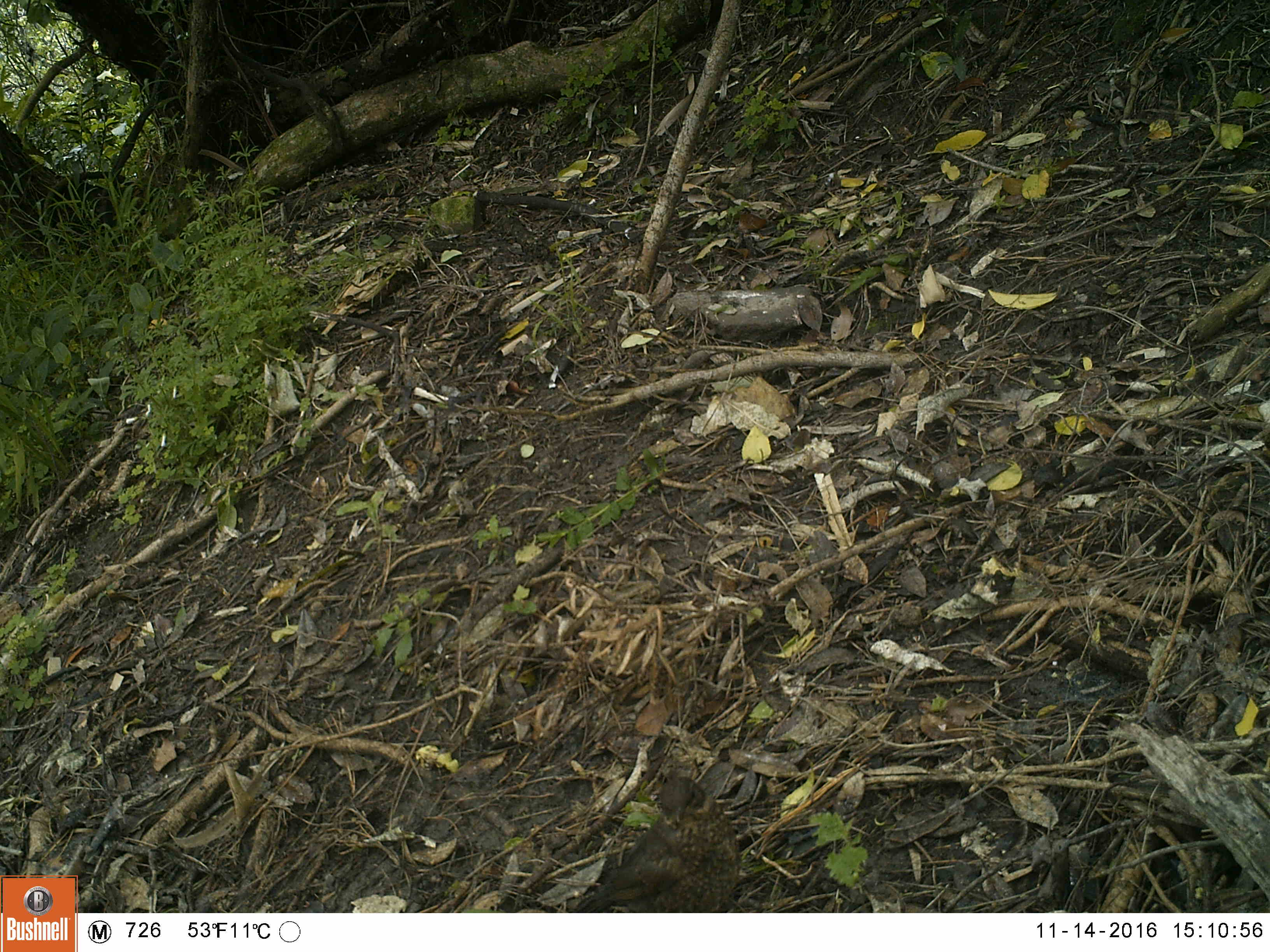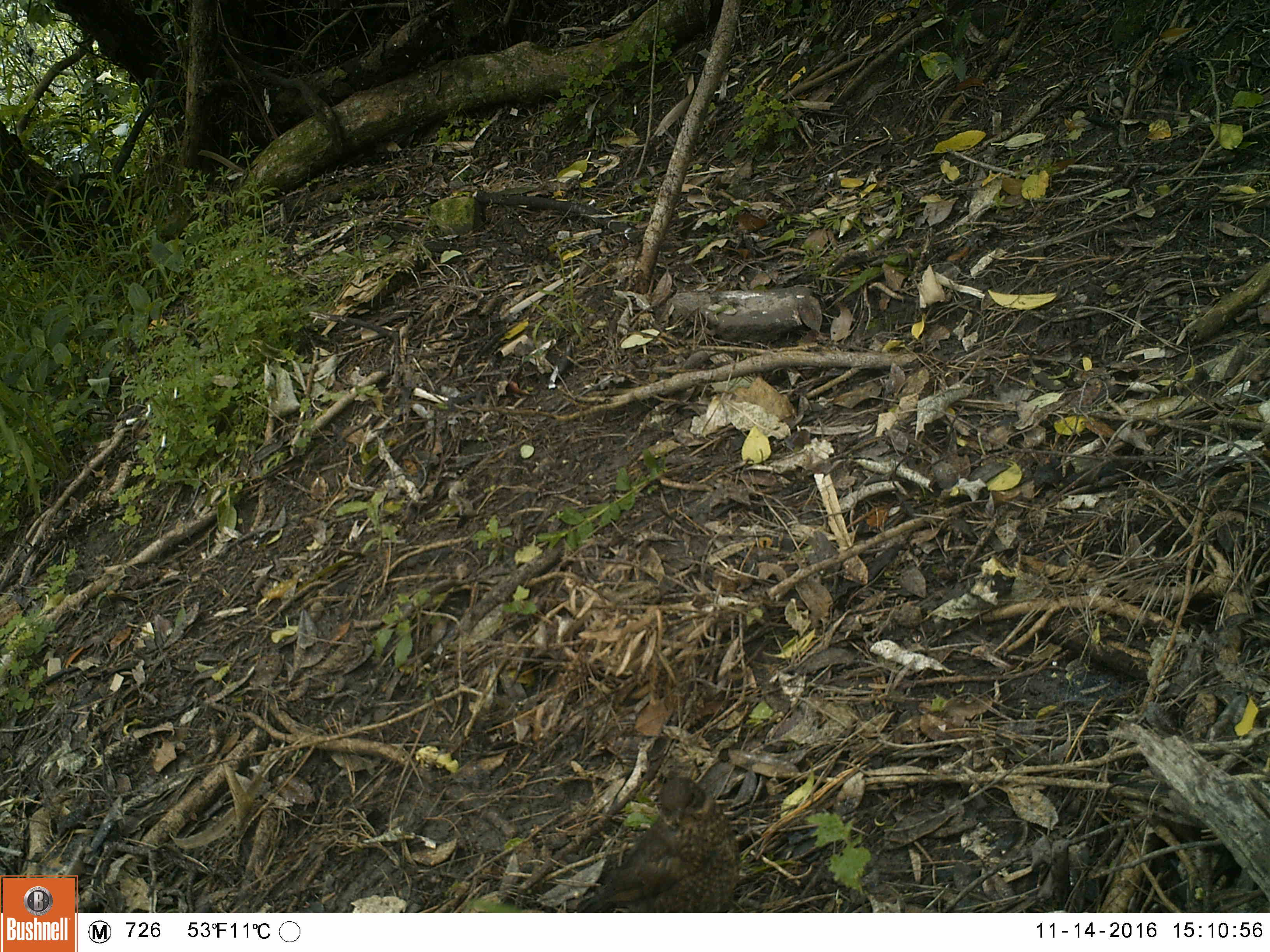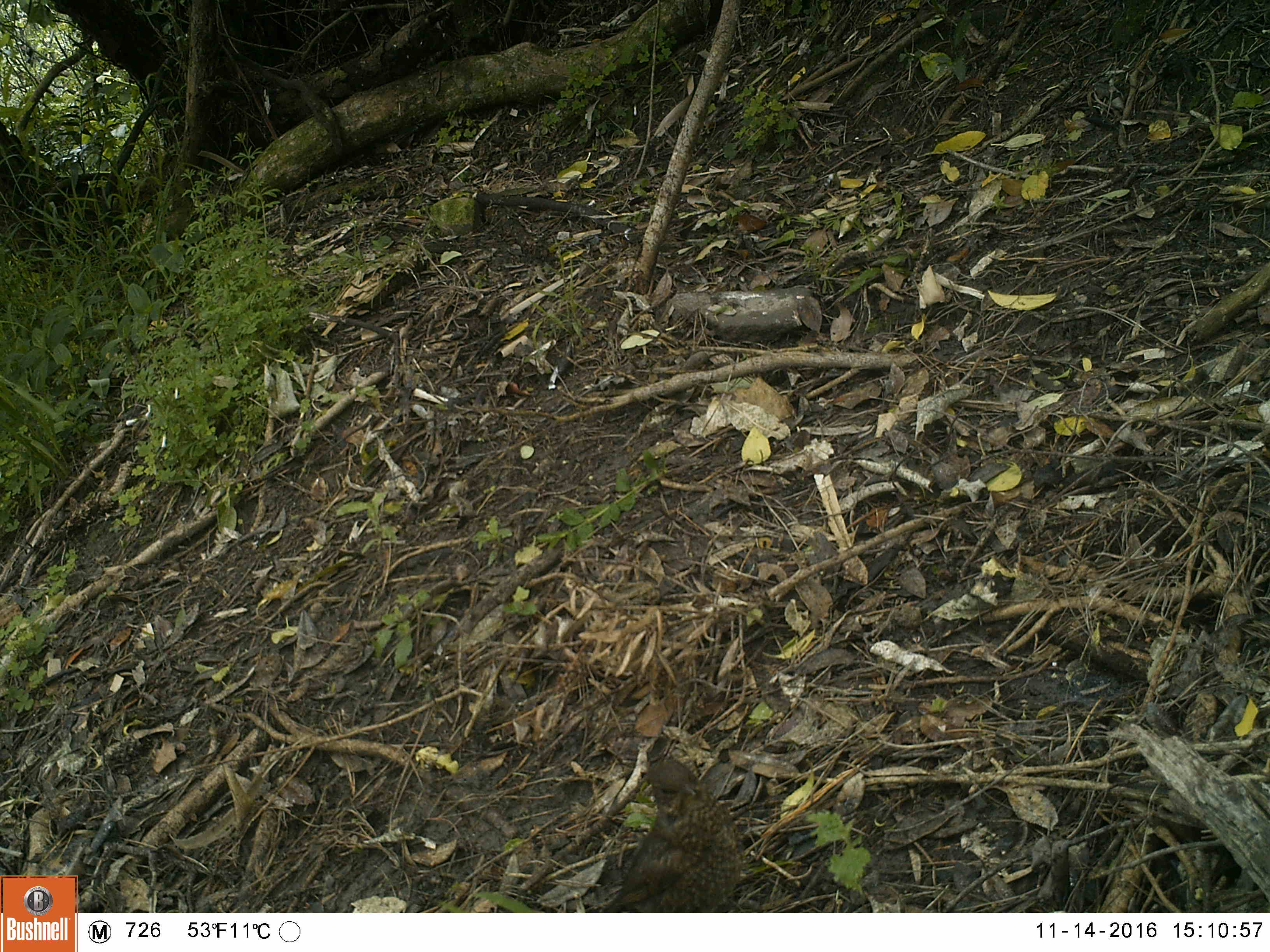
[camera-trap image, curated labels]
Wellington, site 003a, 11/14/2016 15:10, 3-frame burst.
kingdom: Animalia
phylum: Chordata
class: Aves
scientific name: Aves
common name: bird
Bird (Aves).